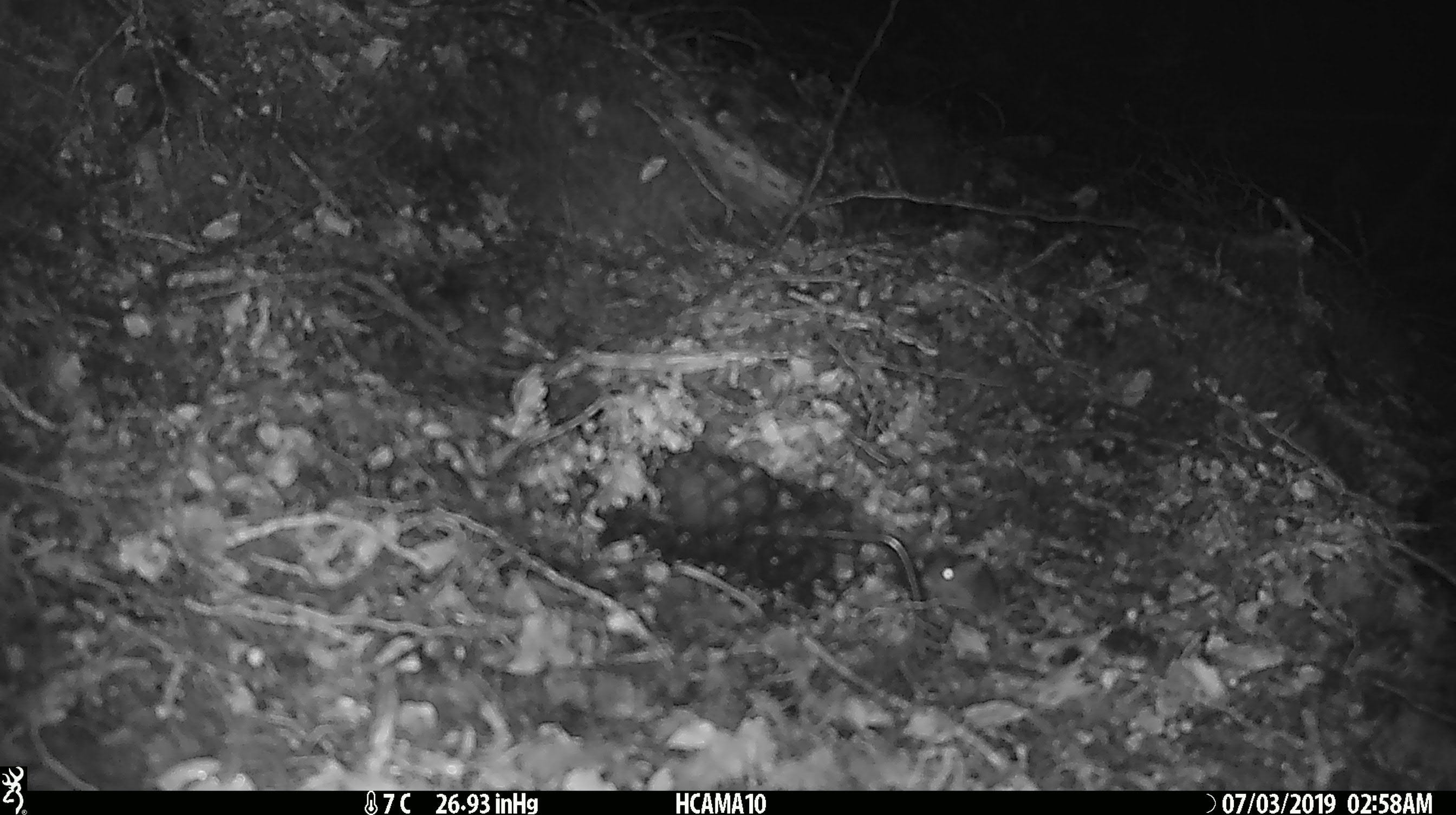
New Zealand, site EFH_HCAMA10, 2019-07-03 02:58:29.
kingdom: Animalia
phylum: Chordata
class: Mammalia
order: Rodentia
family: Muridae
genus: Mus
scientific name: Mus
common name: mouse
Mouse (Mus).